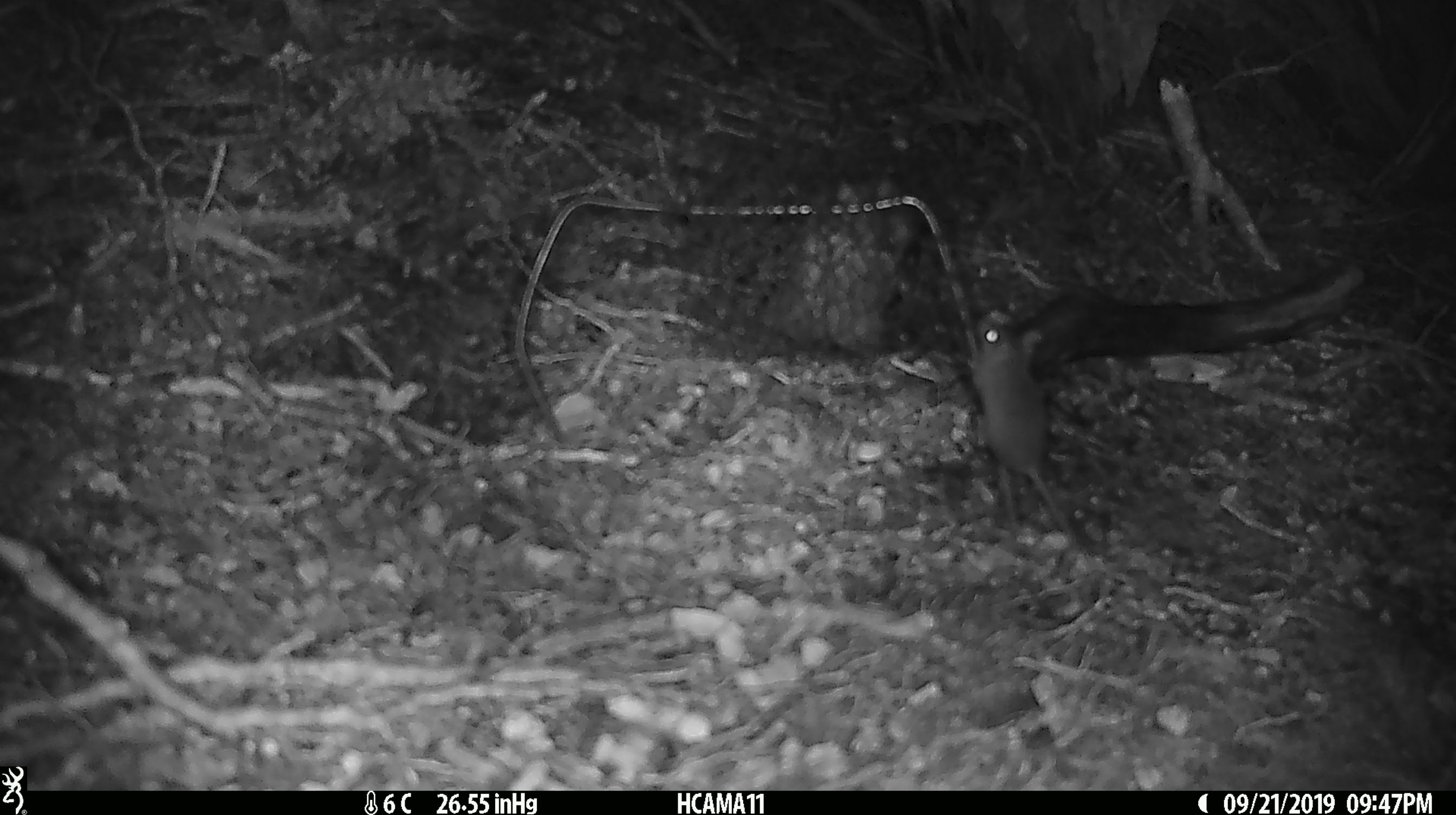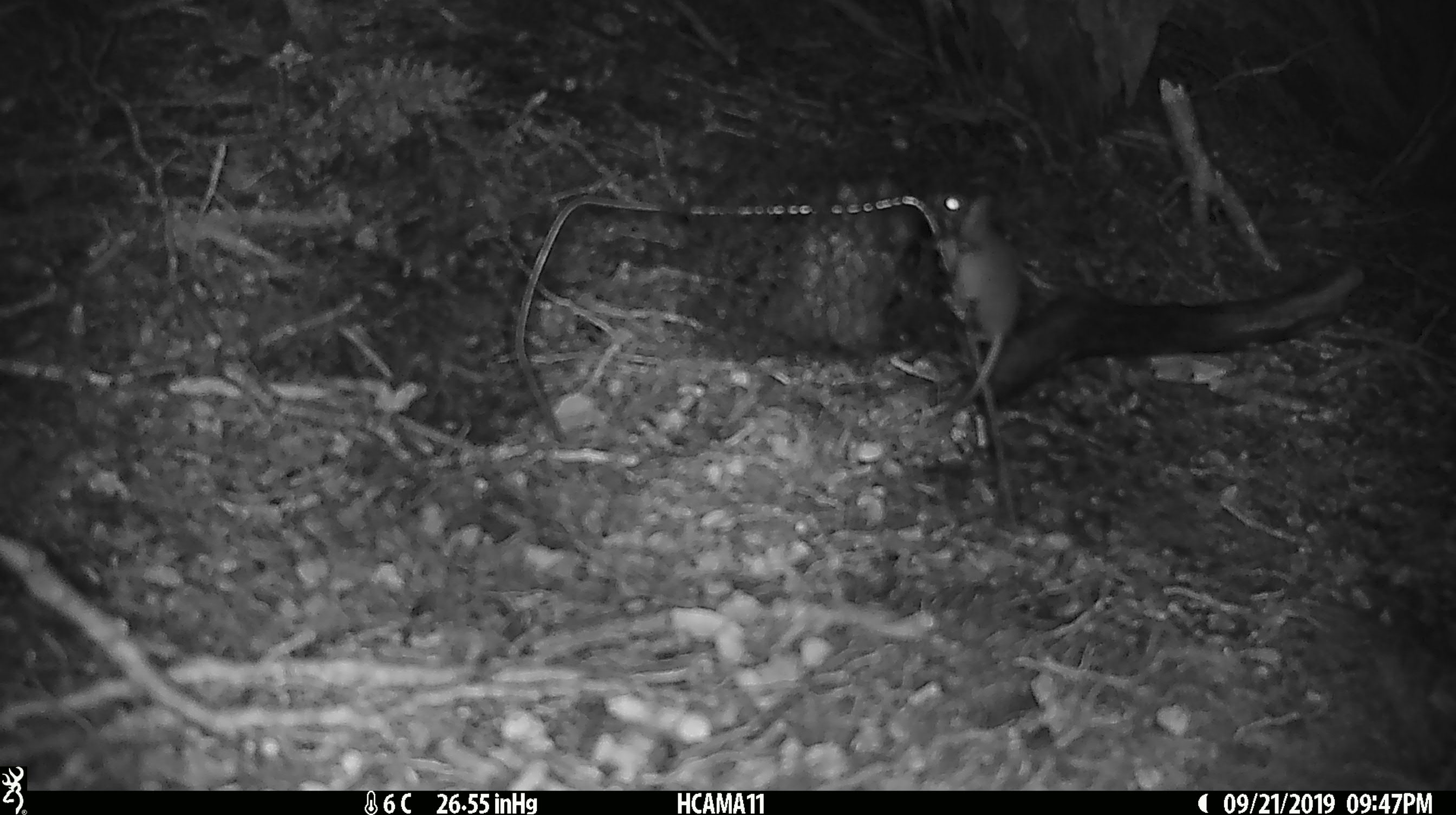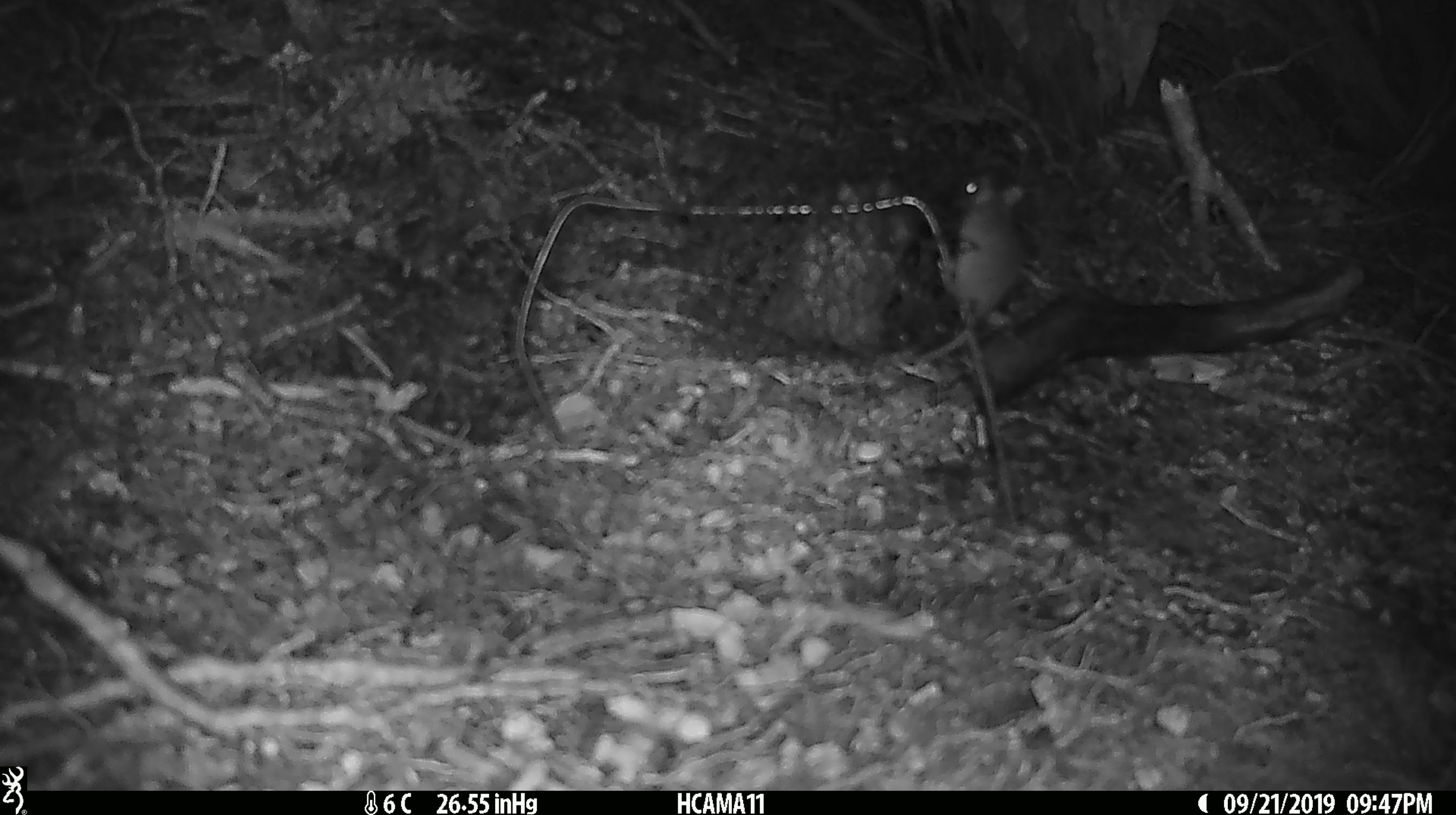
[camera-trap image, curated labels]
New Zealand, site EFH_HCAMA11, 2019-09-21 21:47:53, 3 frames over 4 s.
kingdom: Animalia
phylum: Chordata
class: Mammalia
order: Rodentia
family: Muridae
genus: Mus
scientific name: Mus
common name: mouse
Mouse (Mus).